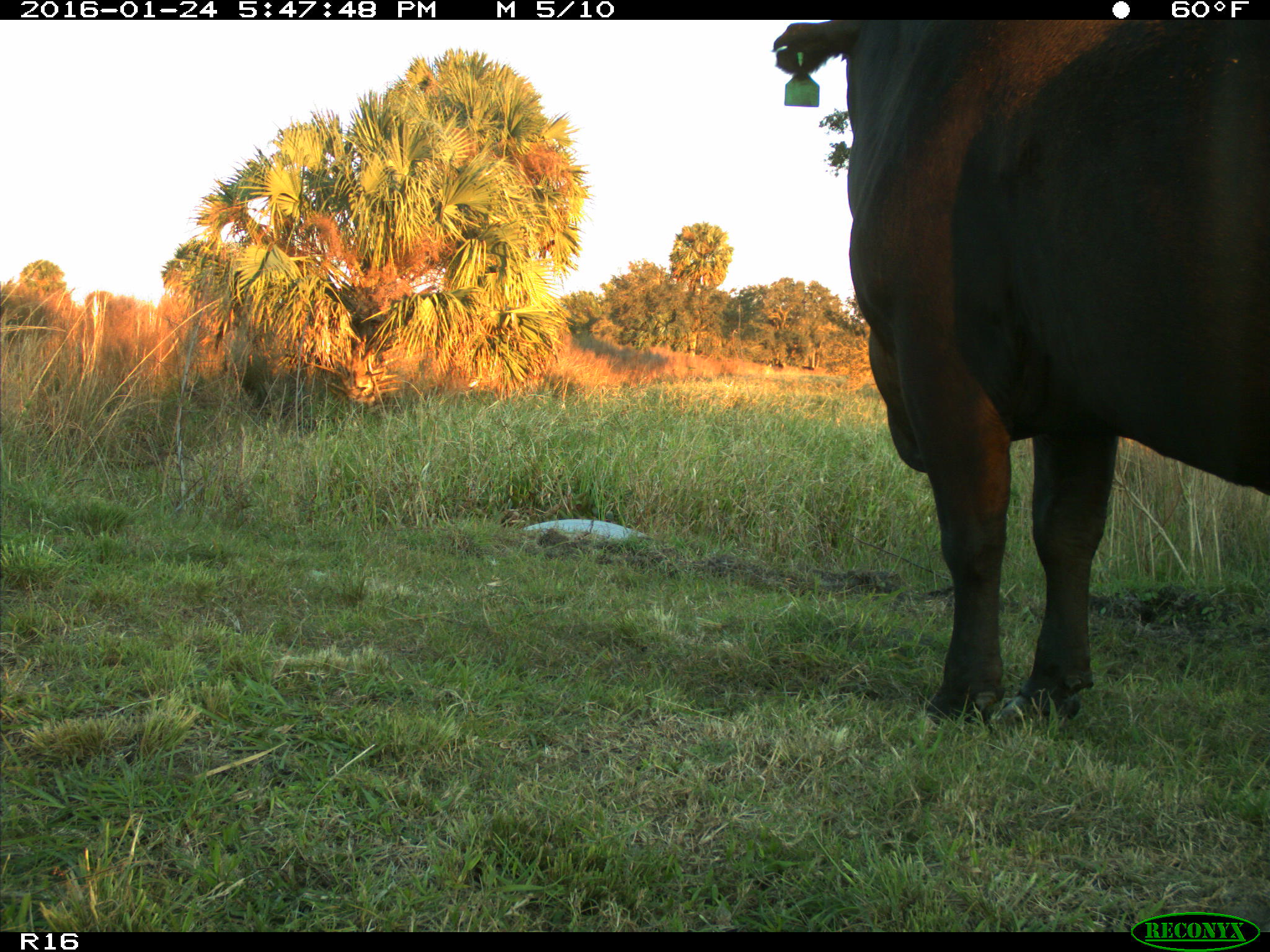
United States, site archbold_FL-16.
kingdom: Animalia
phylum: Chordata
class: Mammalia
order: Artiodactyla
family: Bovidae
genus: Bos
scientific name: Bos taurus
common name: domestic cow